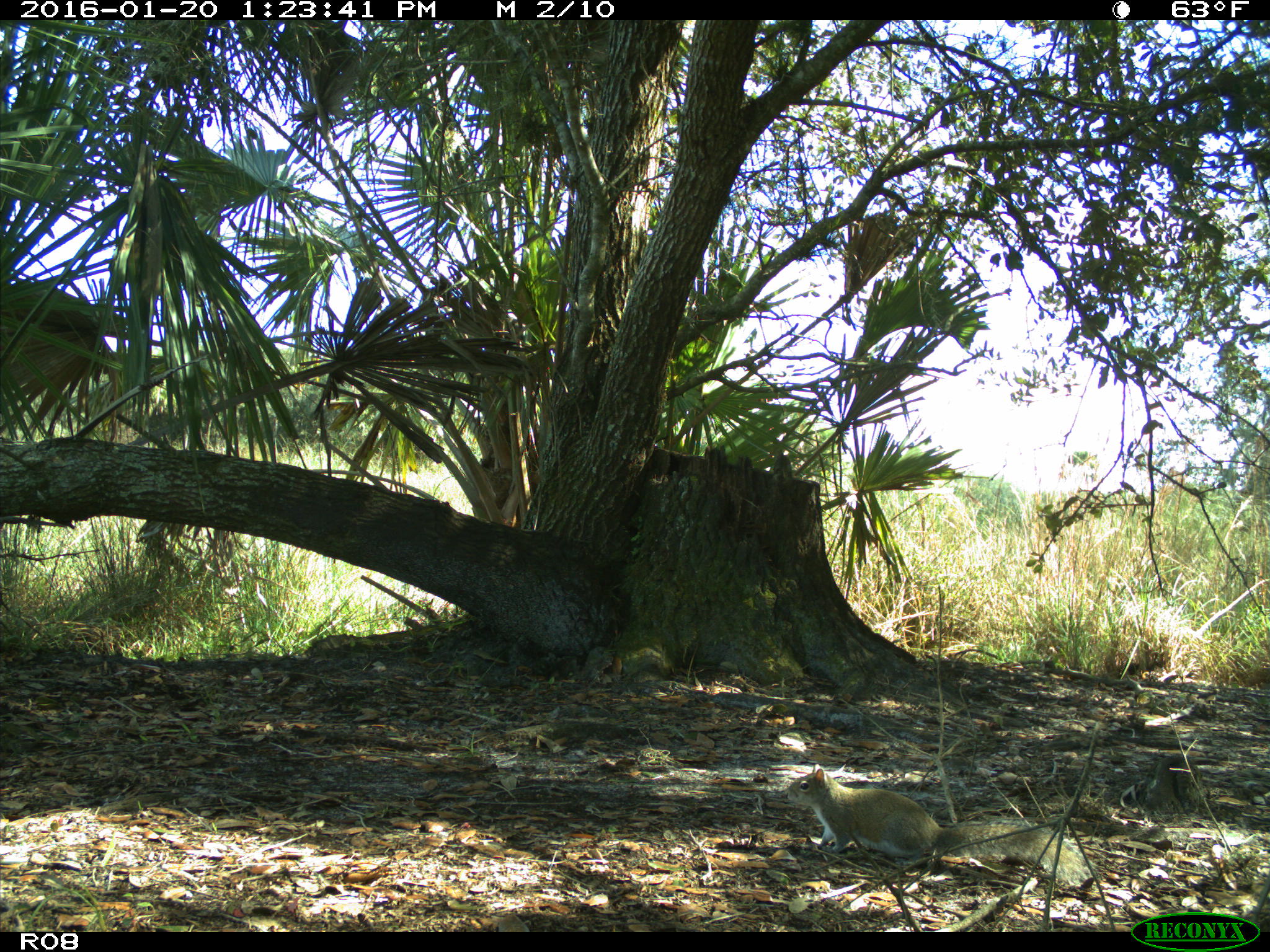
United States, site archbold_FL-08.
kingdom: Animalia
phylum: Chordata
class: Mammalia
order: Rodentia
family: Sciuridae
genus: Sciurus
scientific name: Sciurus carolinensis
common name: eastern gray squirrel